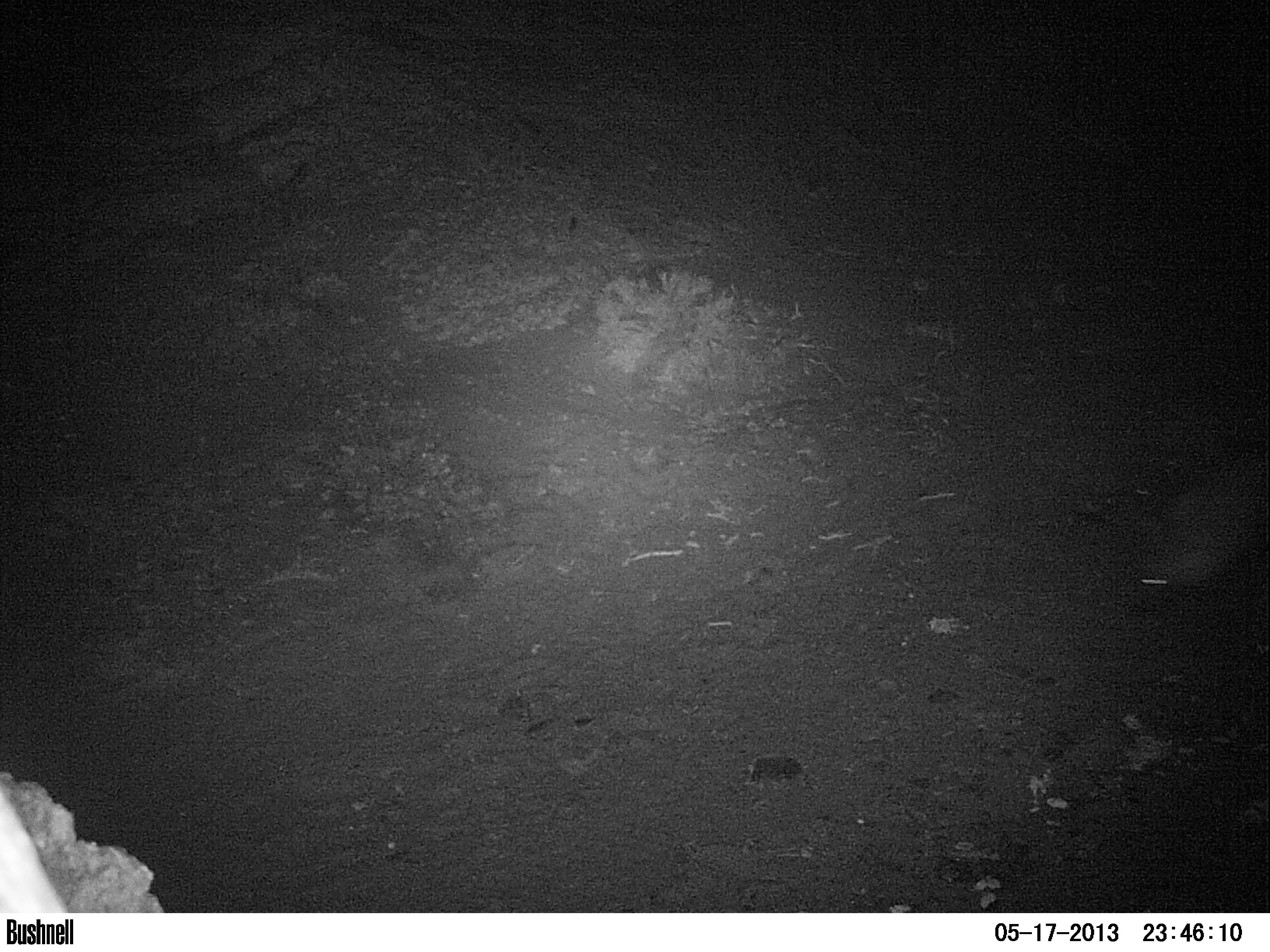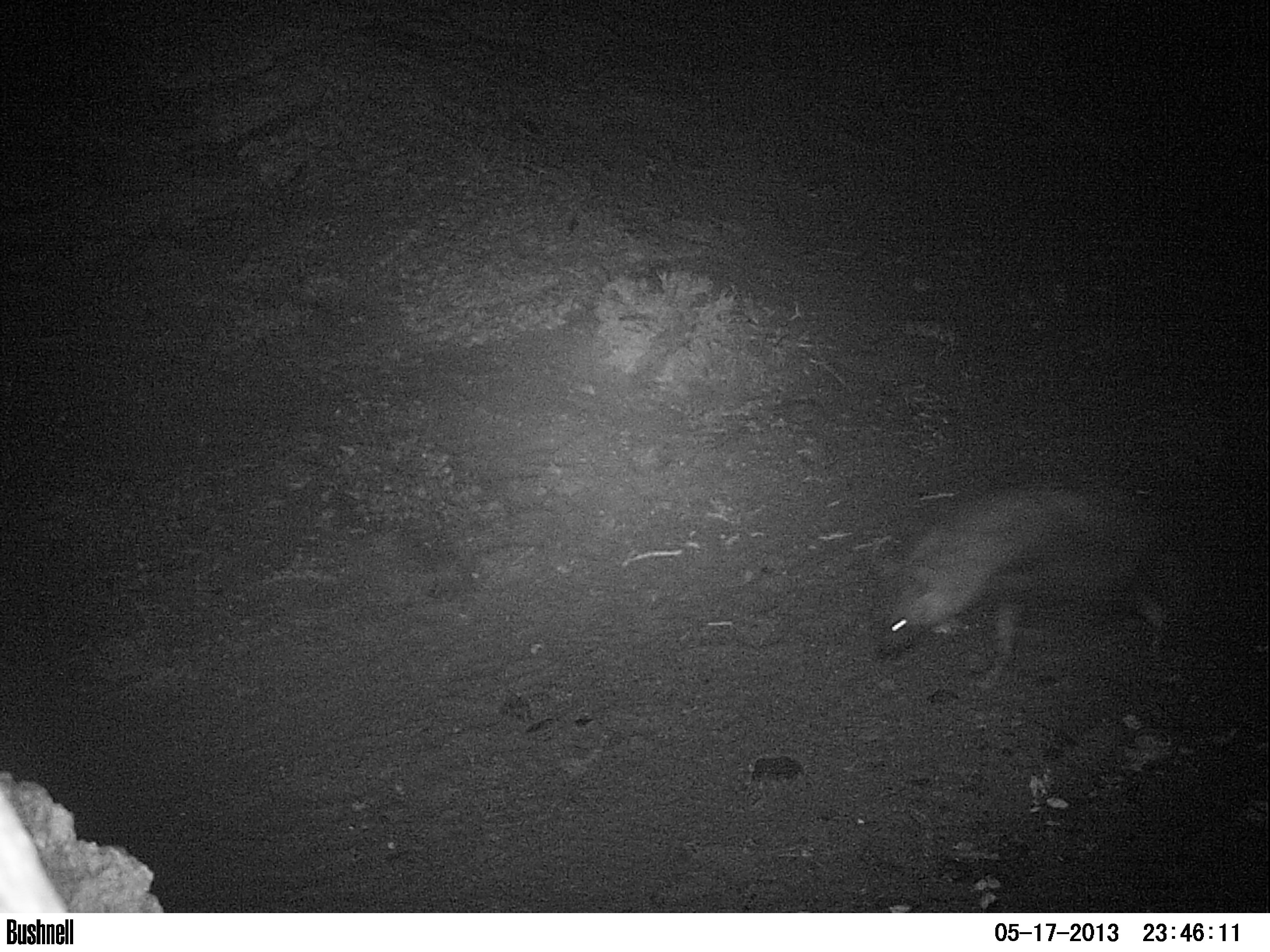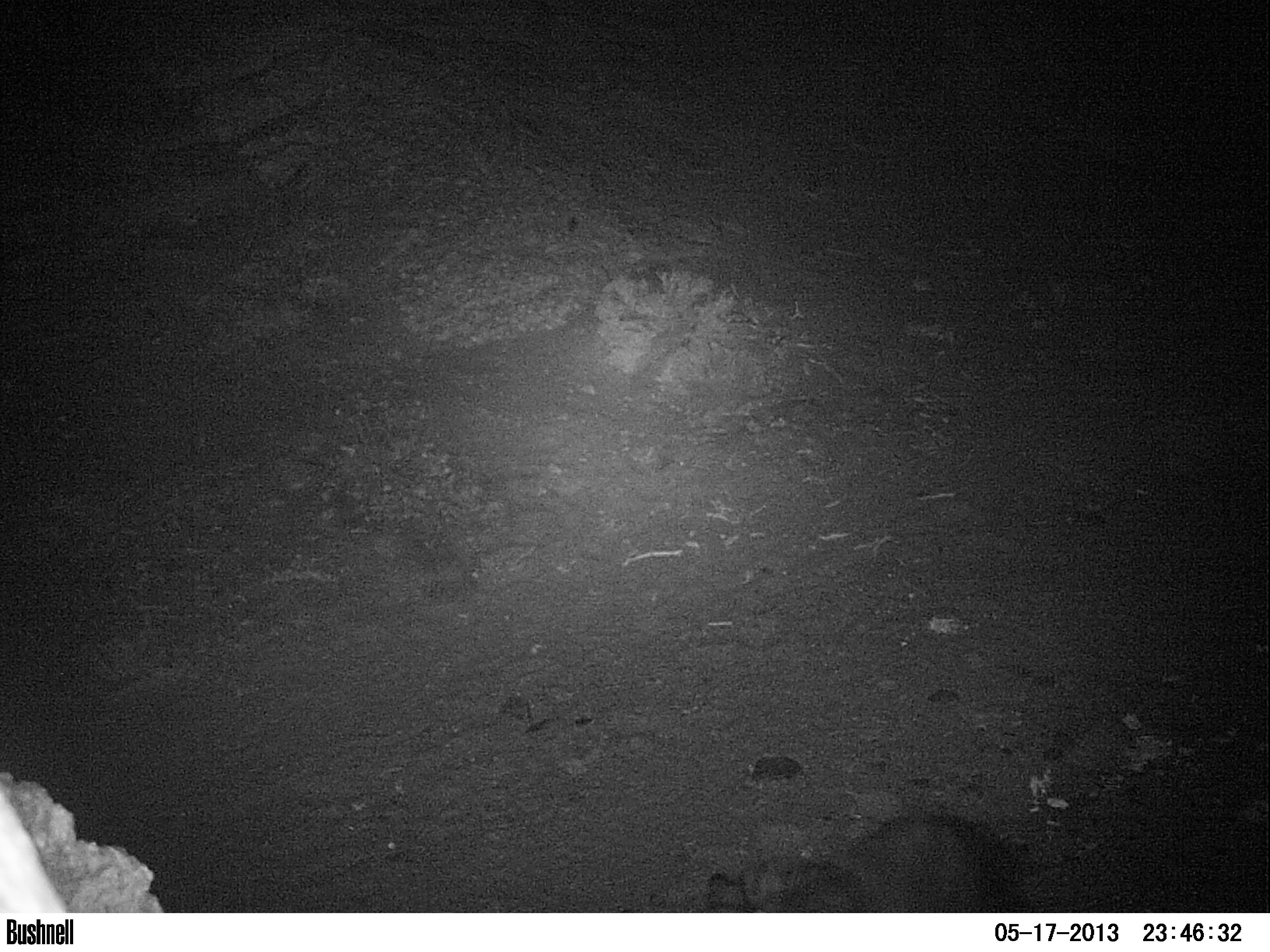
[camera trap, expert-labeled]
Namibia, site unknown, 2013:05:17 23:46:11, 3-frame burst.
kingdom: Animalia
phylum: Chordata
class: Mammalia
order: Carnivora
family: Hyaenidae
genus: Parahyaena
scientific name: Parahyaena brunnea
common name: brown hyena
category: hyaena brunnea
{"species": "hyaena brunnea (brown hyena) (Parahyaena brunnea)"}